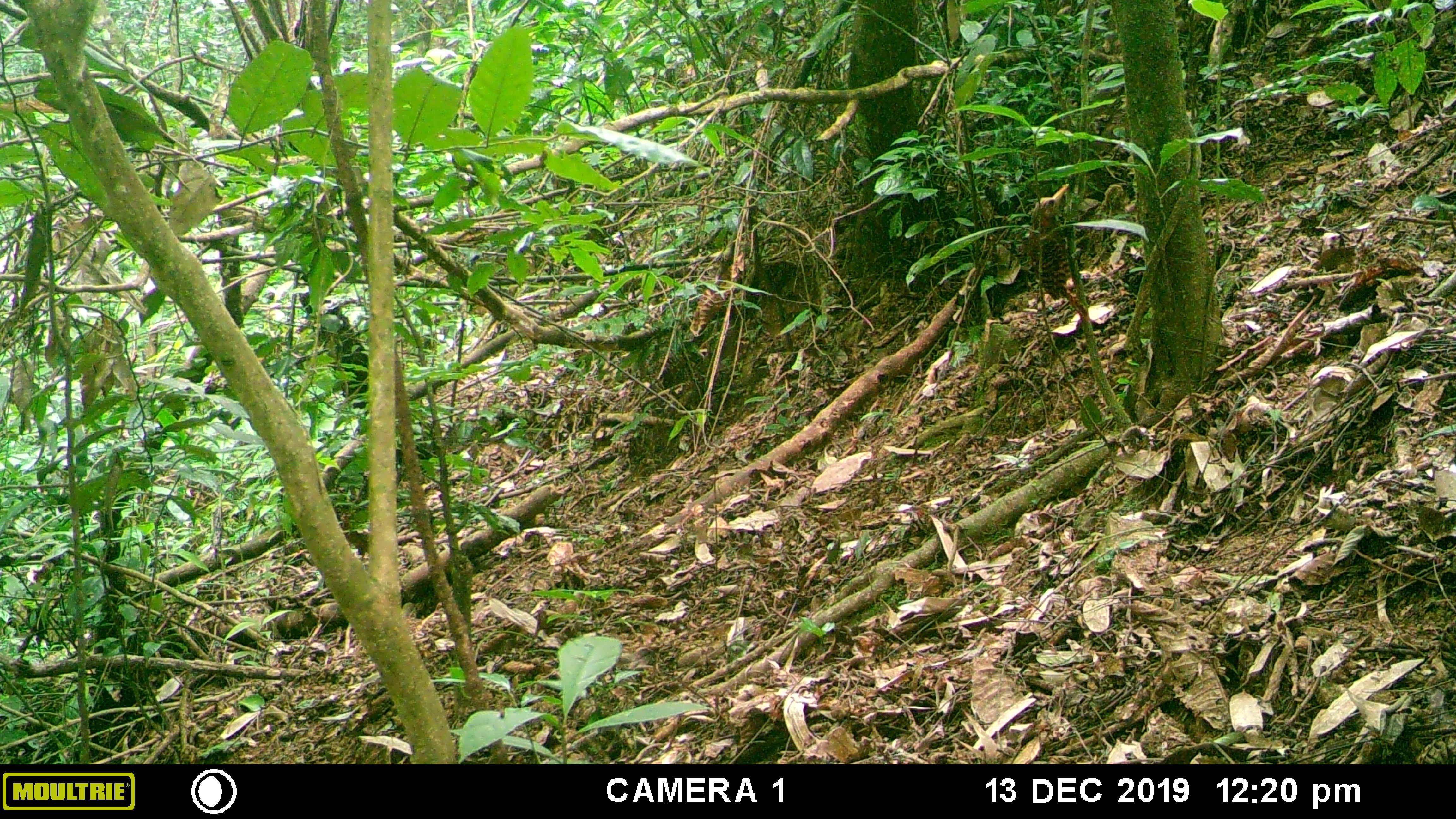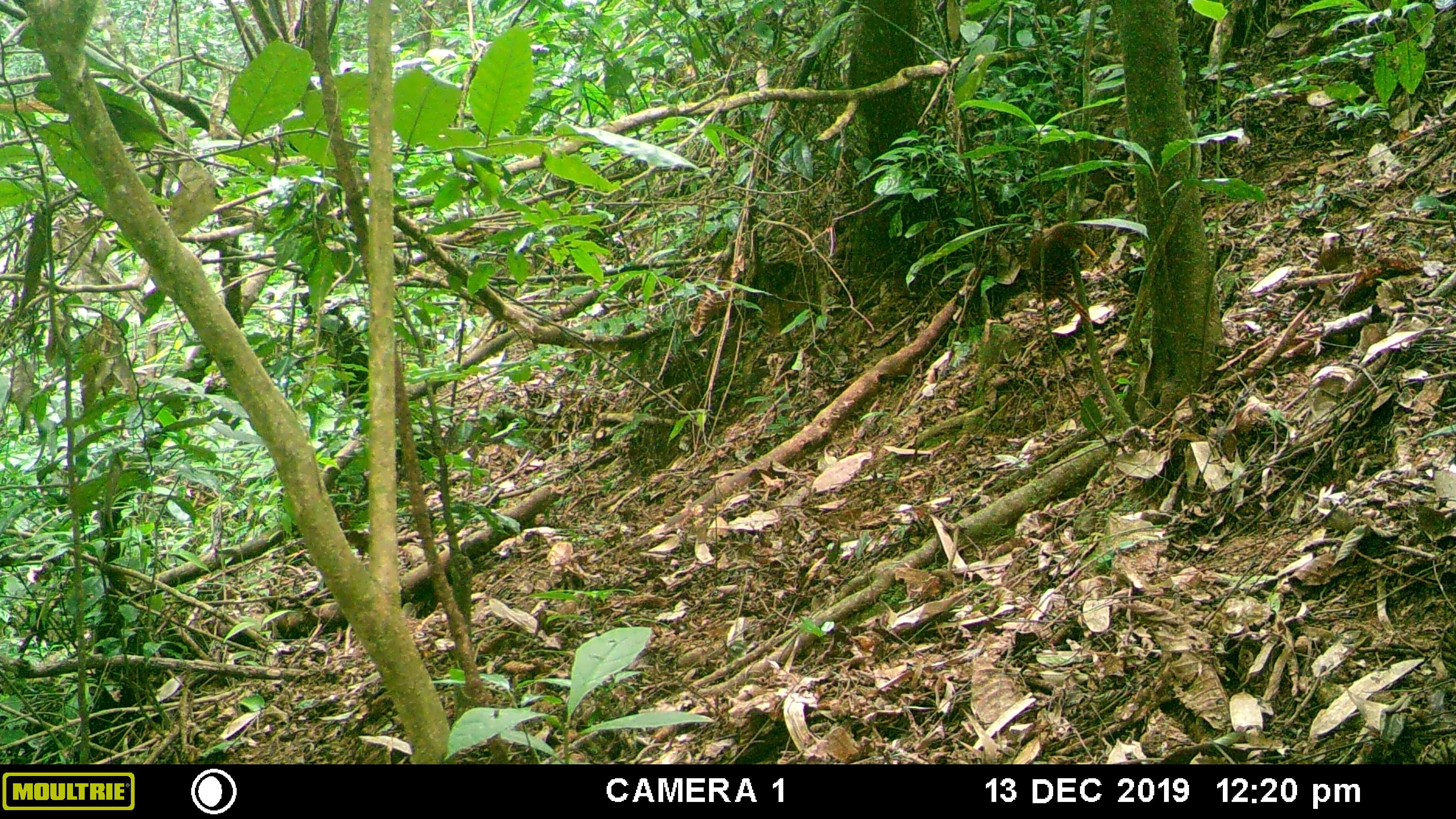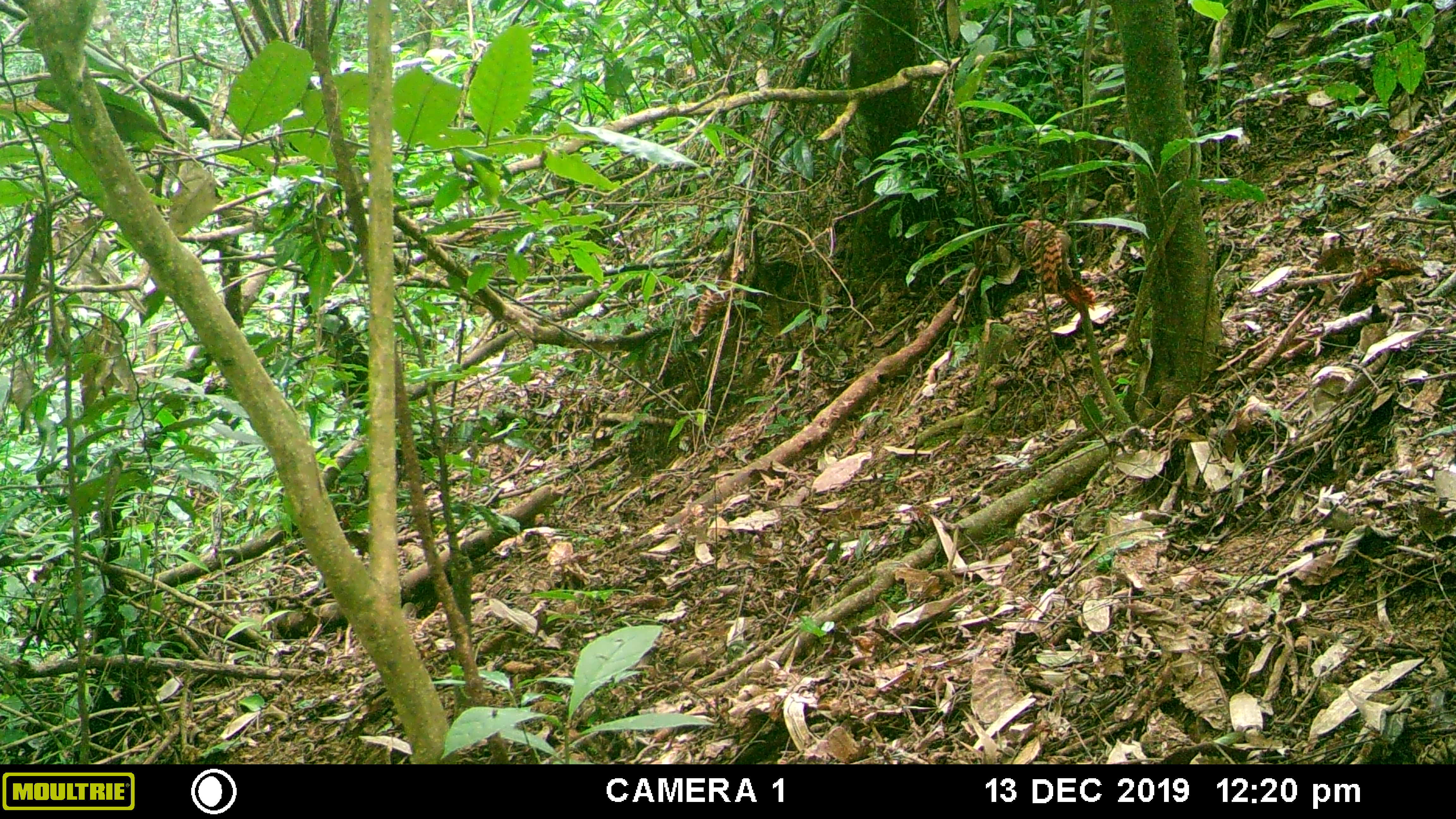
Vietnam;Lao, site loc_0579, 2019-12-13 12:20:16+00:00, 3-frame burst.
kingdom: Animalia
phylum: Chordata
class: Aves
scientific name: Aves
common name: bird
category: unidentified bird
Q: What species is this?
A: Unidentified bird (bird) (Aves).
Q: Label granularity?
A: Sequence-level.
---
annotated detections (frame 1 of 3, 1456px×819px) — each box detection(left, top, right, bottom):
unidentified bird: detection(1024, 182, 1092, 322)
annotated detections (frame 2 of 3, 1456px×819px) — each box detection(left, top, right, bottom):
unidentified bird: detection(1026, 221, 1098, 323)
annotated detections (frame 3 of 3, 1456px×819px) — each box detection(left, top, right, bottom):
unidentified bird: detection(1015, 218, 1096, 314)